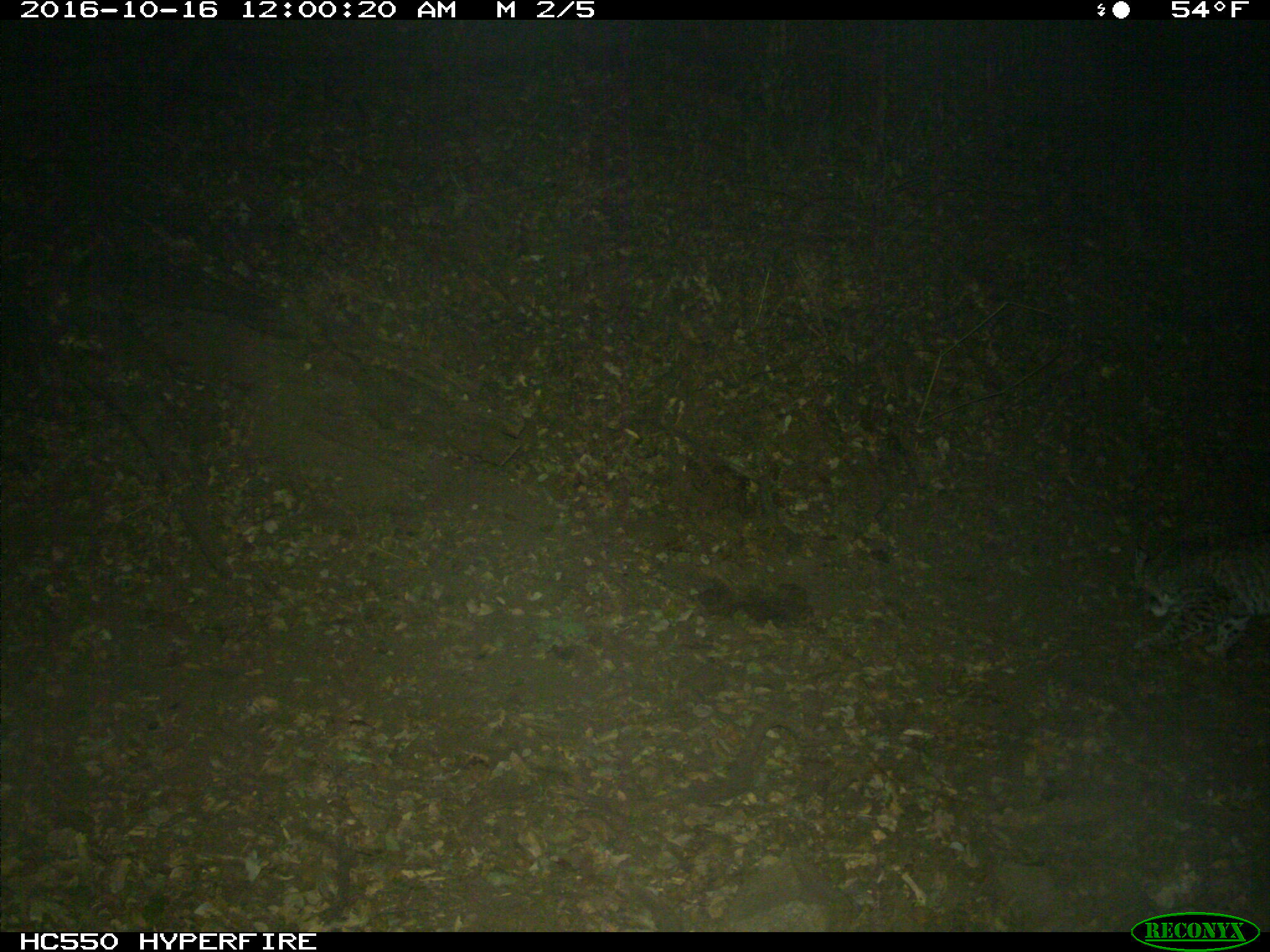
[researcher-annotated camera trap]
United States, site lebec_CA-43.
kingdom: Animalia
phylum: Chordata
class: Mammalia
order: Carnivora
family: Felidae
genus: Lynx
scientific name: Lynx rufus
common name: bobcat